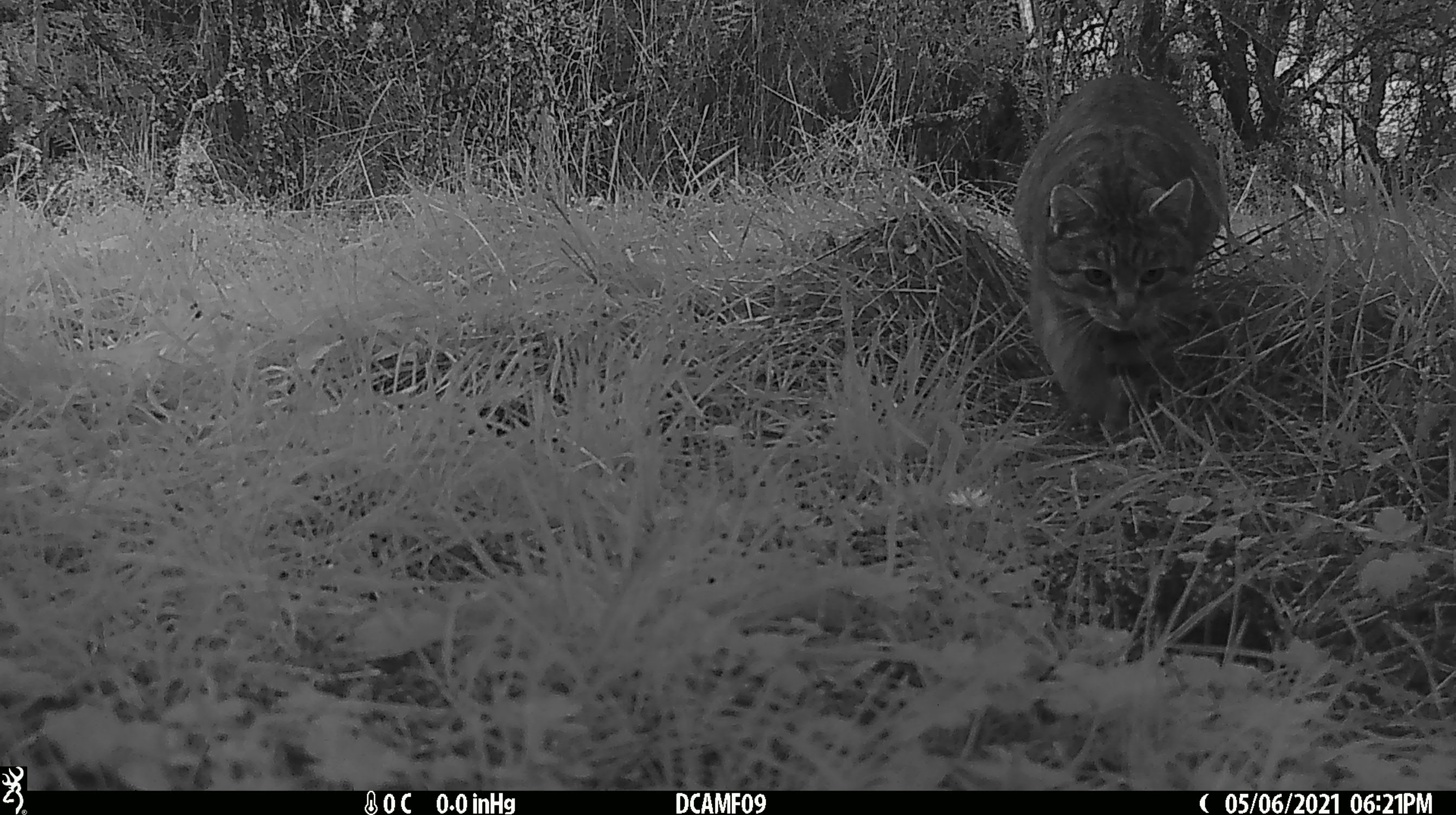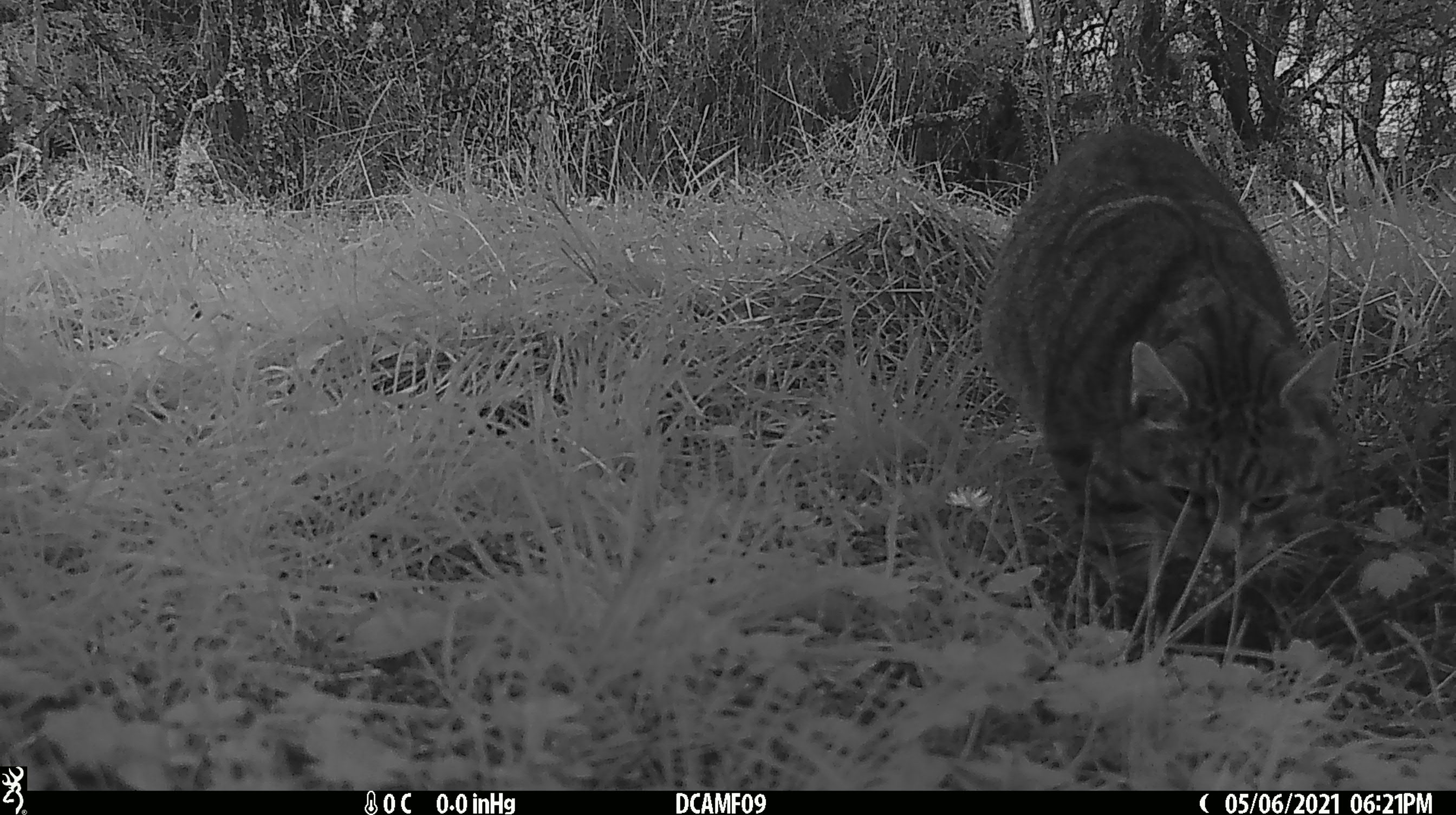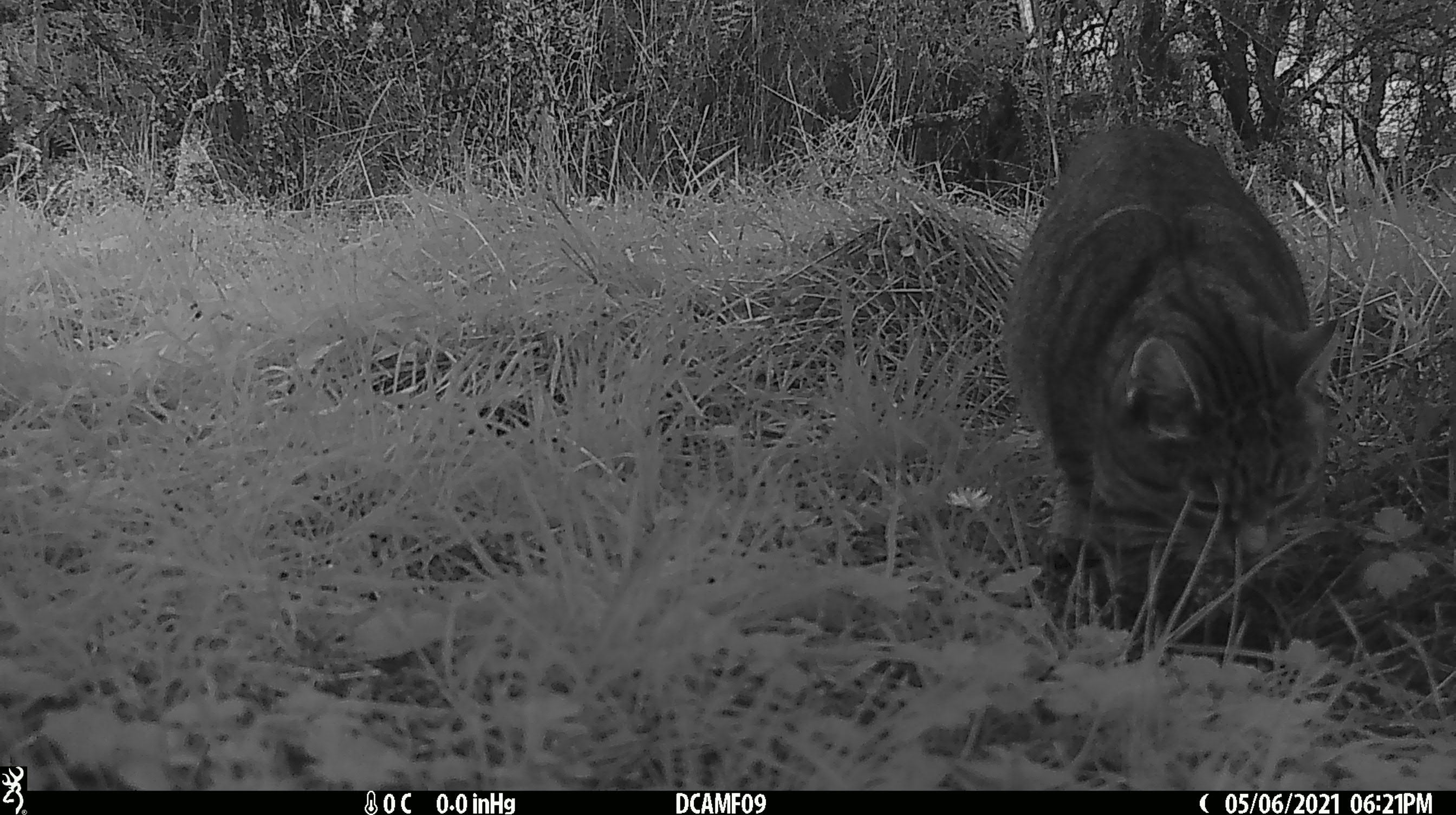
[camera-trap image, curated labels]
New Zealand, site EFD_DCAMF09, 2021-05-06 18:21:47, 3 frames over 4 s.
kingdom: Animalia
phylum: Chordata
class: Mammalia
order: Carnivora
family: Felidae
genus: Felis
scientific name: Felis catus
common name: domestic cat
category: cat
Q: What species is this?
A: Cat (domestic cat) (Felis catus).